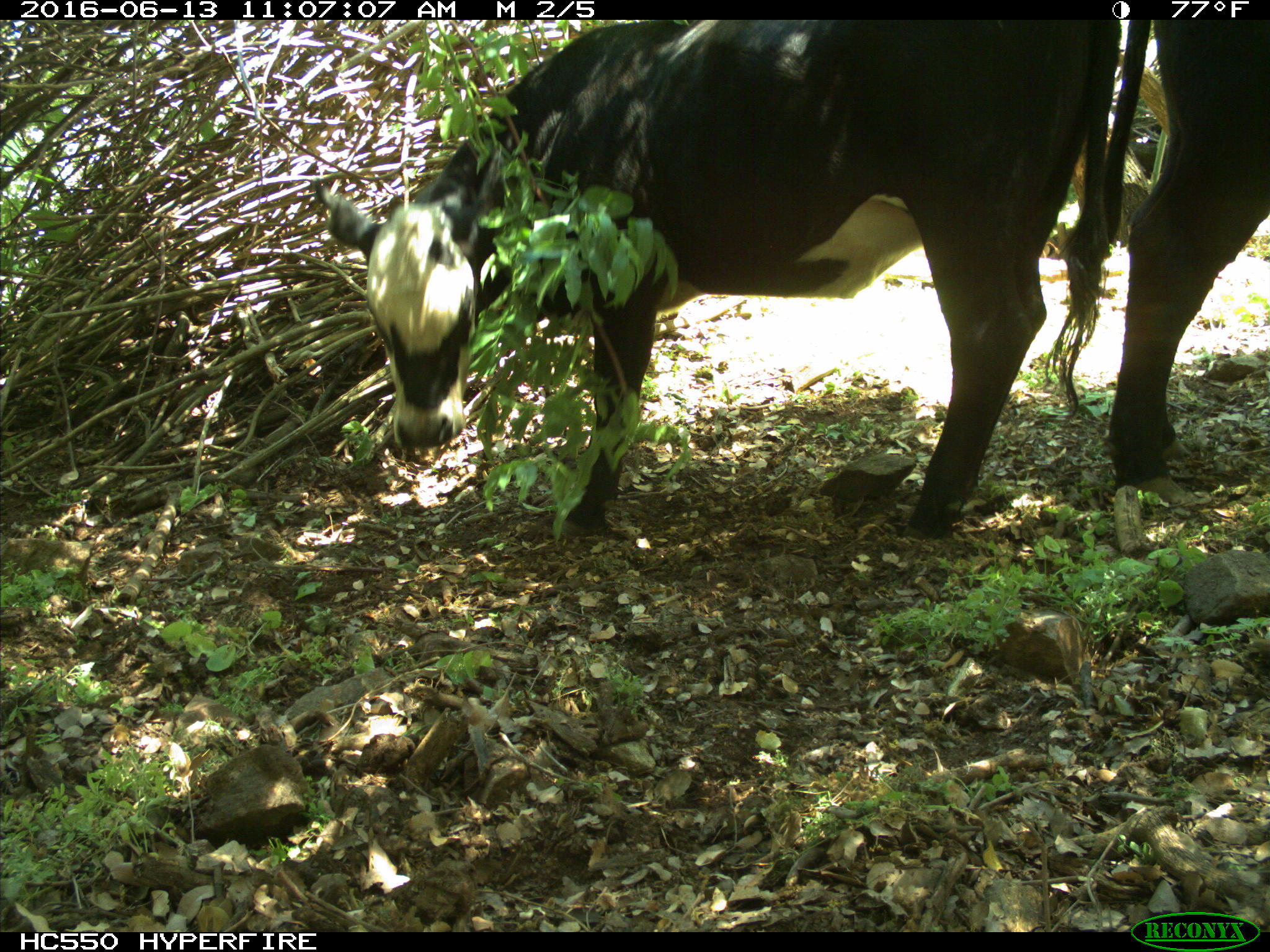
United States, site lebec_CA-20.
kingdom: Animalia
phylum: Chordata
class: Mammalia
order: Artiodactyla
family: Bovidae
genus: Bos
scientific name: Bos taurus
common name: domestic cow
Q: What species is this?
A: Bos taurus (domestic cow).